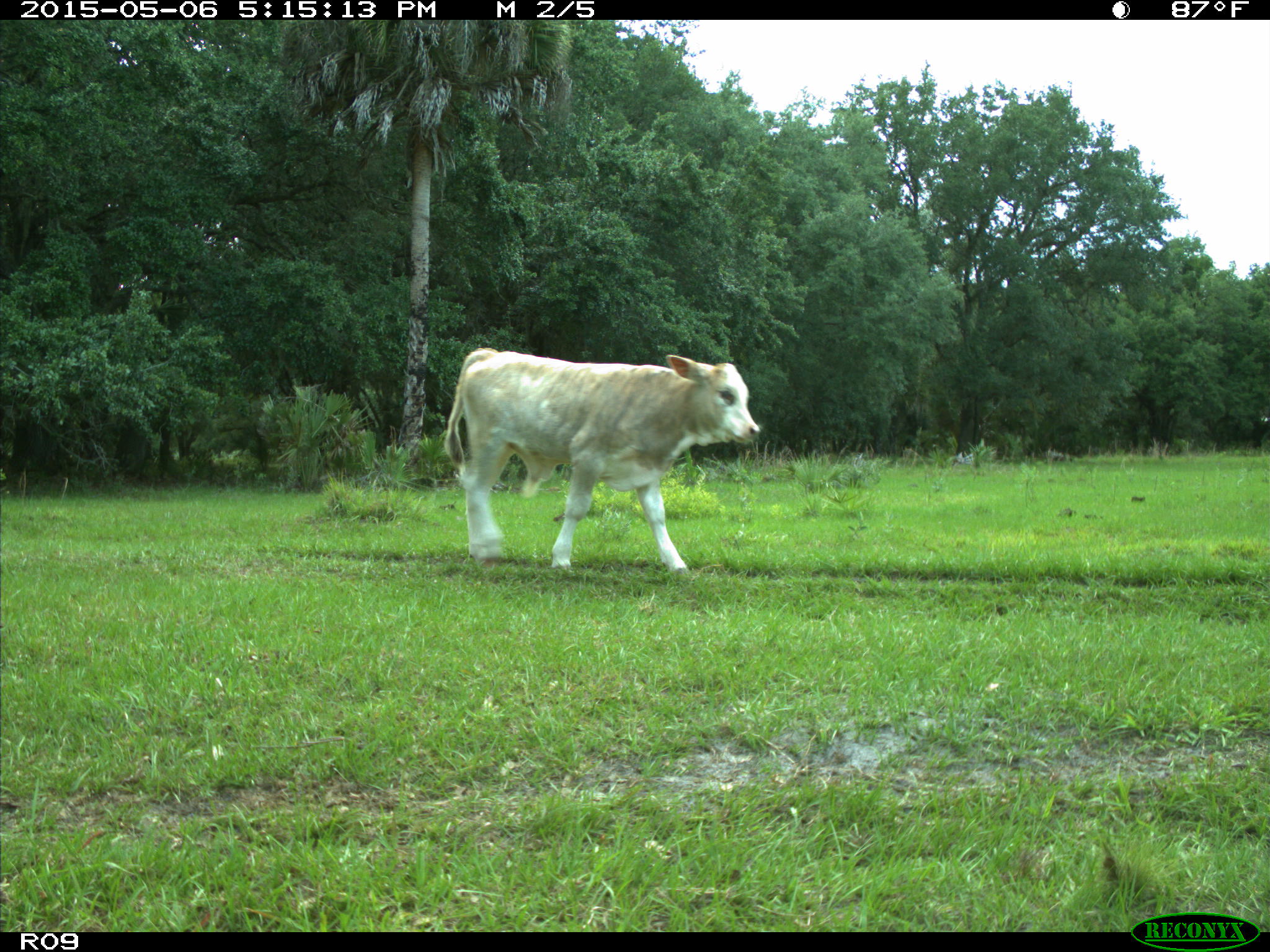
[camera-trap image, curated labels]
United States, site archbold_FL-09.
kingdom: Animalia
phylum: Chordata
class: Mammalia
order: Artiodactyla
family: Bovidae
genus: Bos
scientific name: Bos taurus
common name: domestic cow